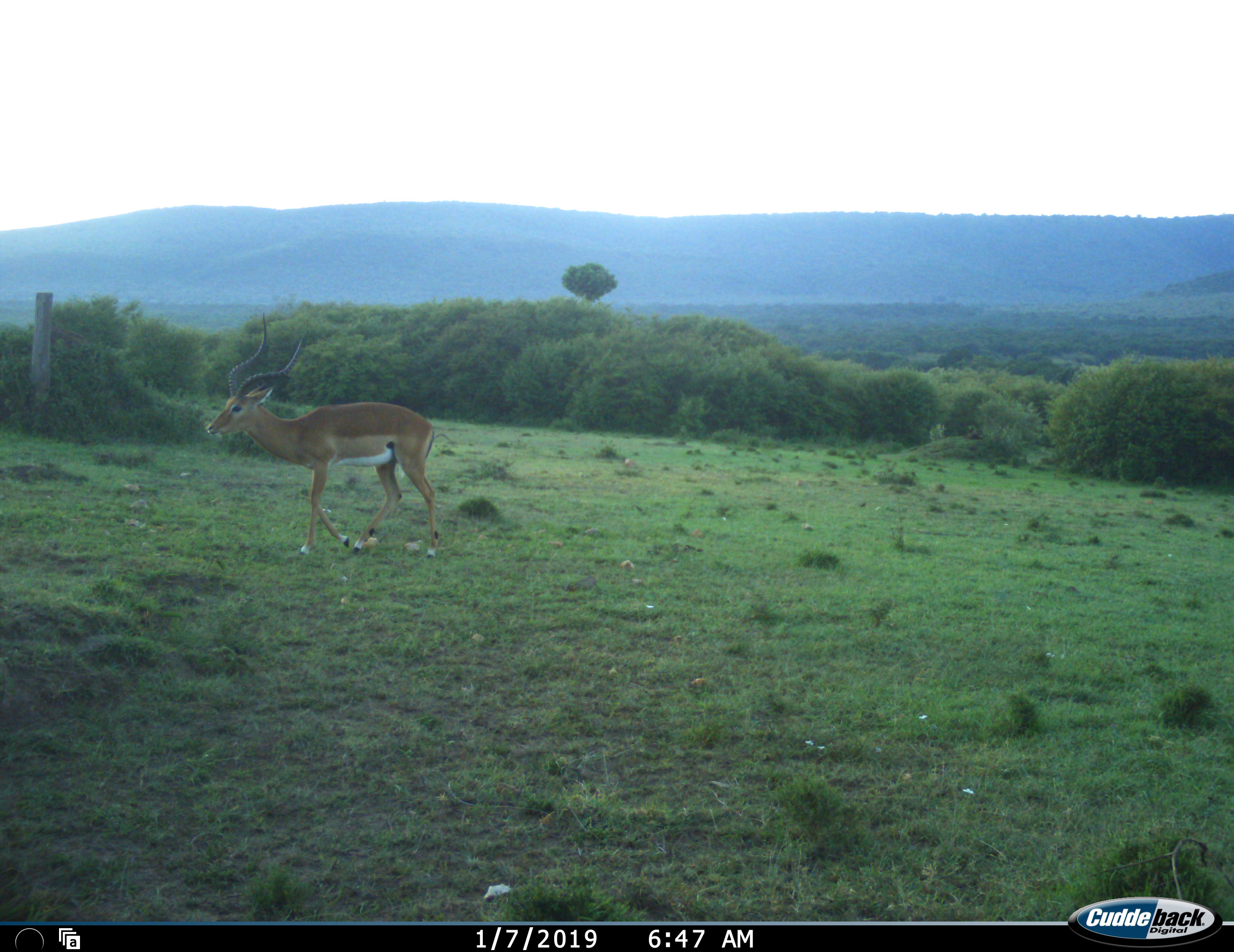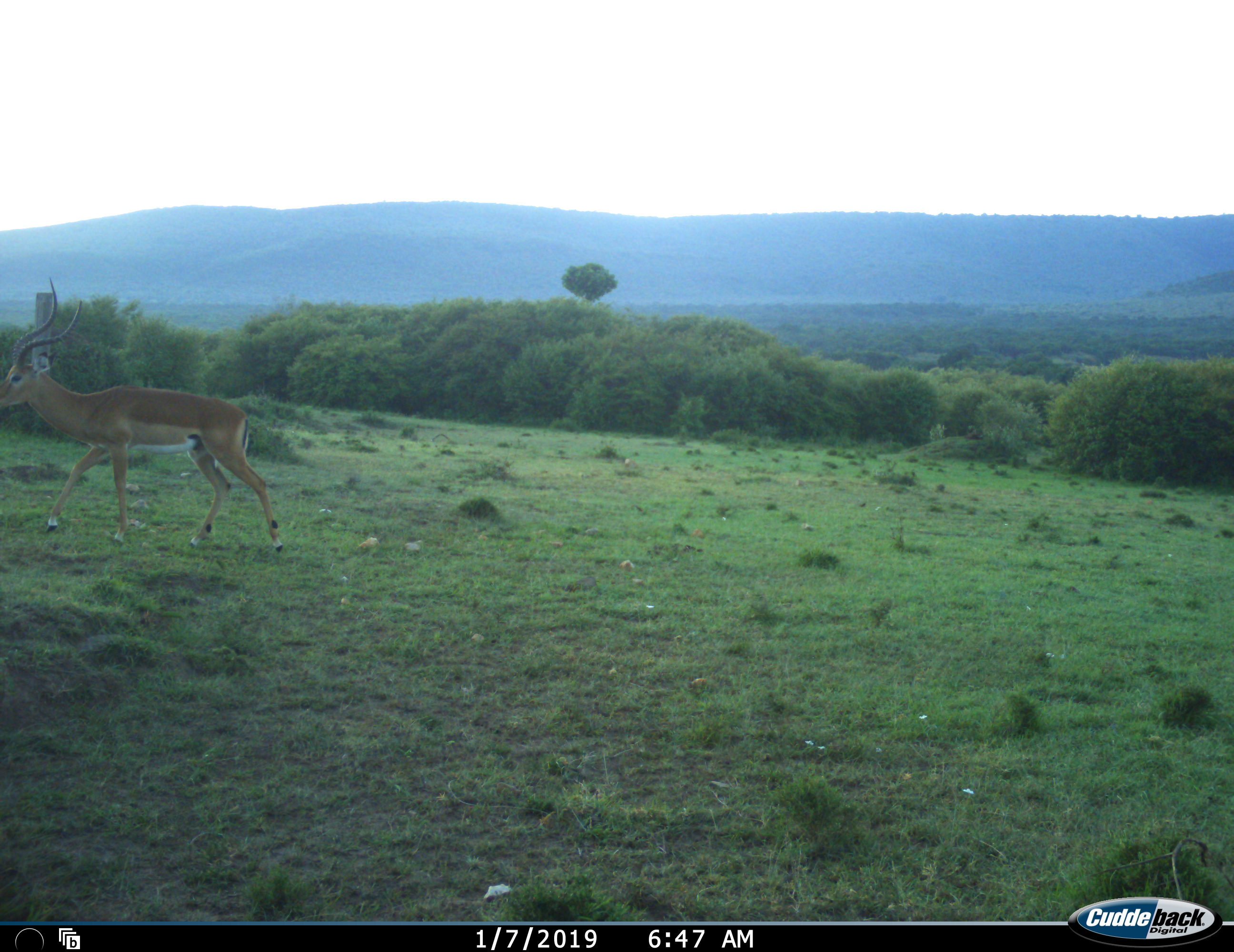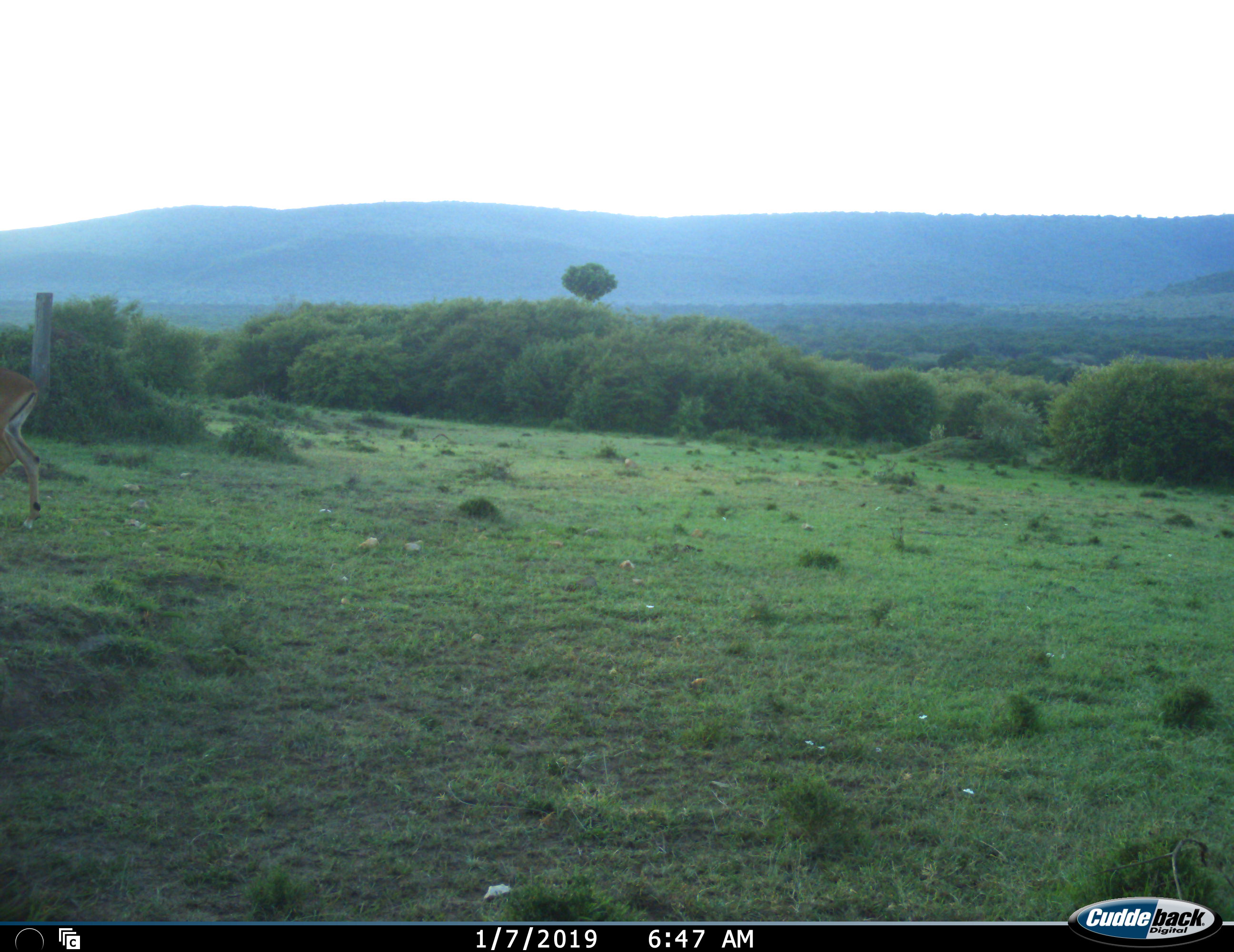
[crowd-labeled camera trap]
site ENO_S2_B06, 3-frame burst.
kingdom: Animalia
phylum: Chordata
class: Mammalia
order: Artiodactyla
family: Bovidae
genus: Aepyceros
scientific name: Aepyceros melampus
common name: impala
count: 1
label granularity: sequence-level